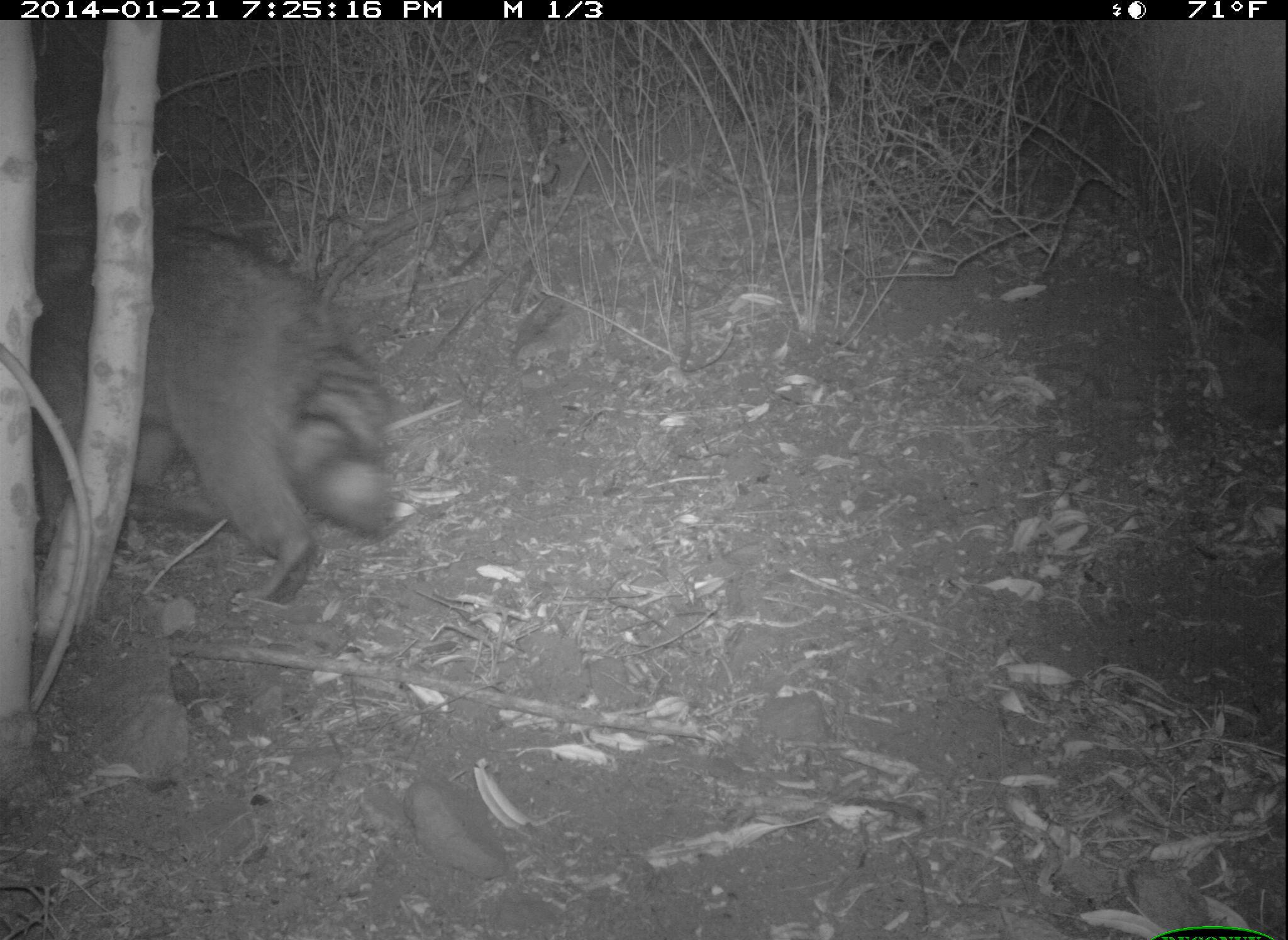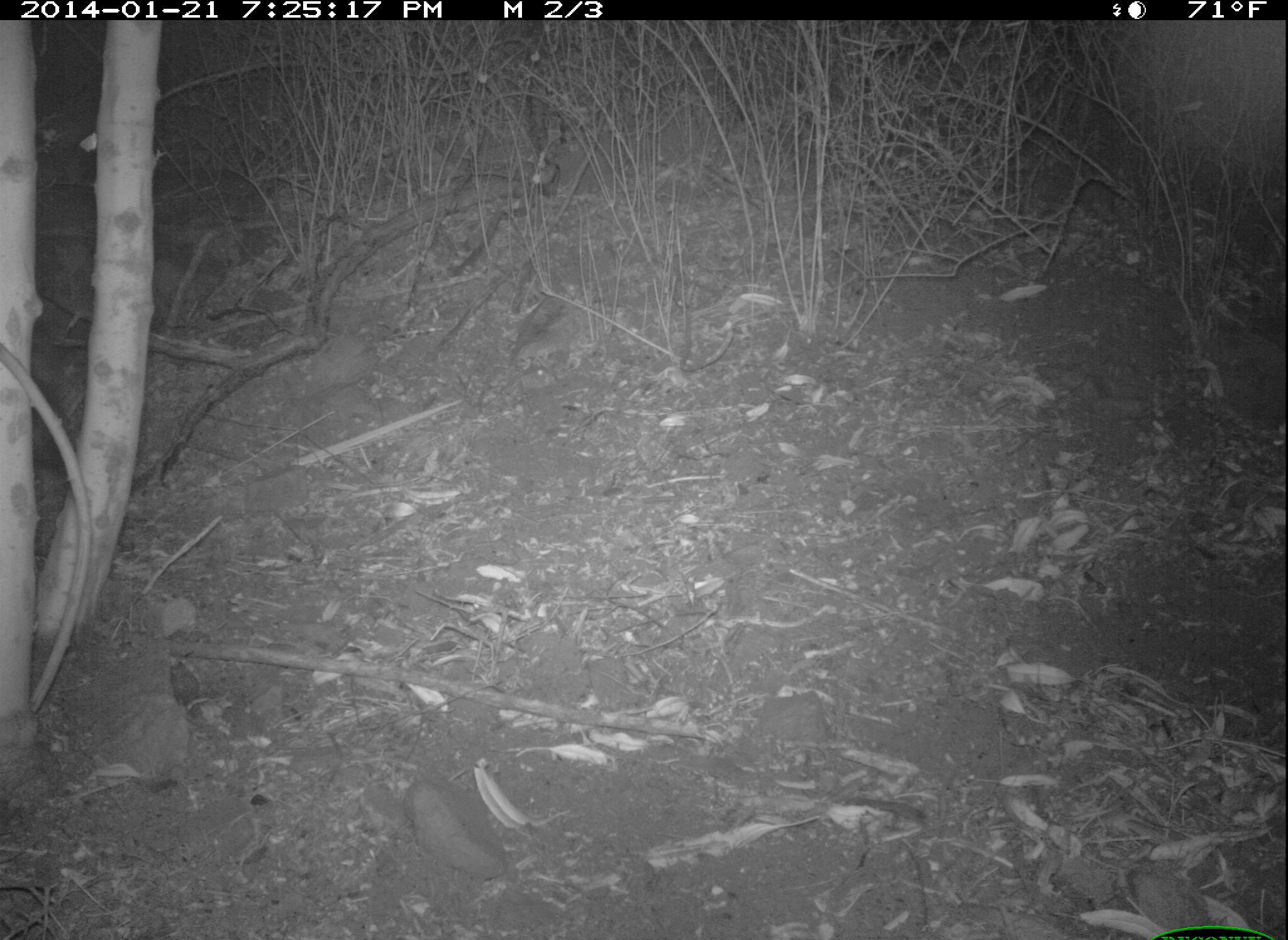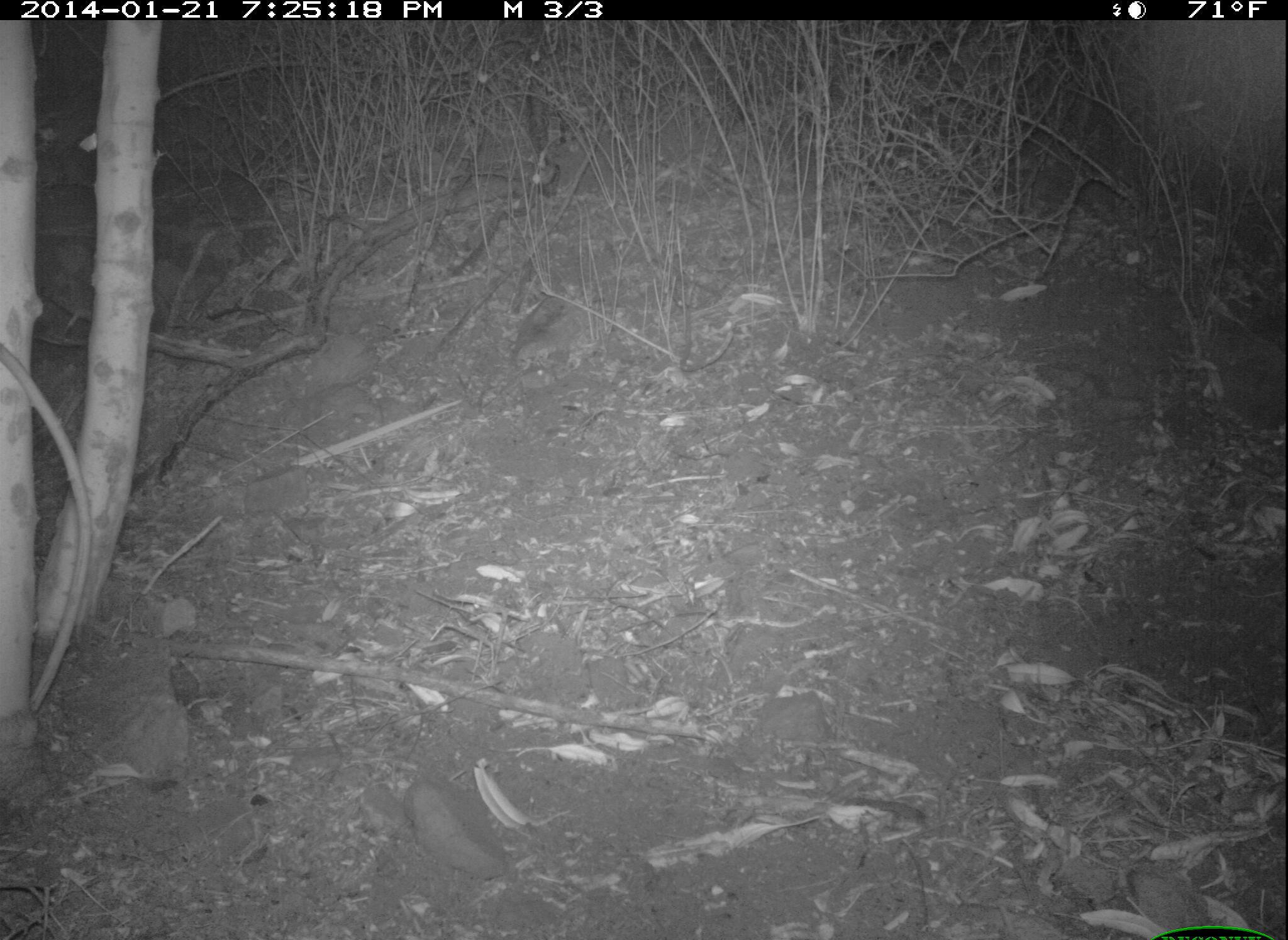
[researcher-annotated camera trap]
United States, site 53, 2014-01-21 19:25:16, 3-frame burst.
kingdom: Animalia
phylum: Chordata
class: Mammalia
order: Carnivora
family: Procyonidae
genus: Procyon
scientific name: Procyon lotor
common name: raccoon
Raccoon (Procyon lotor).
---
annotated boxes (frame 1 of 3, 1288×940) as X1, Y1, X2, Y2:
raccoon: 0, 205, 398, 608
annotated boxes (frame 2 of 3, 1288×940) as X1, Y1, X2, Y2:
raccoon: 35, 208, 104, 461